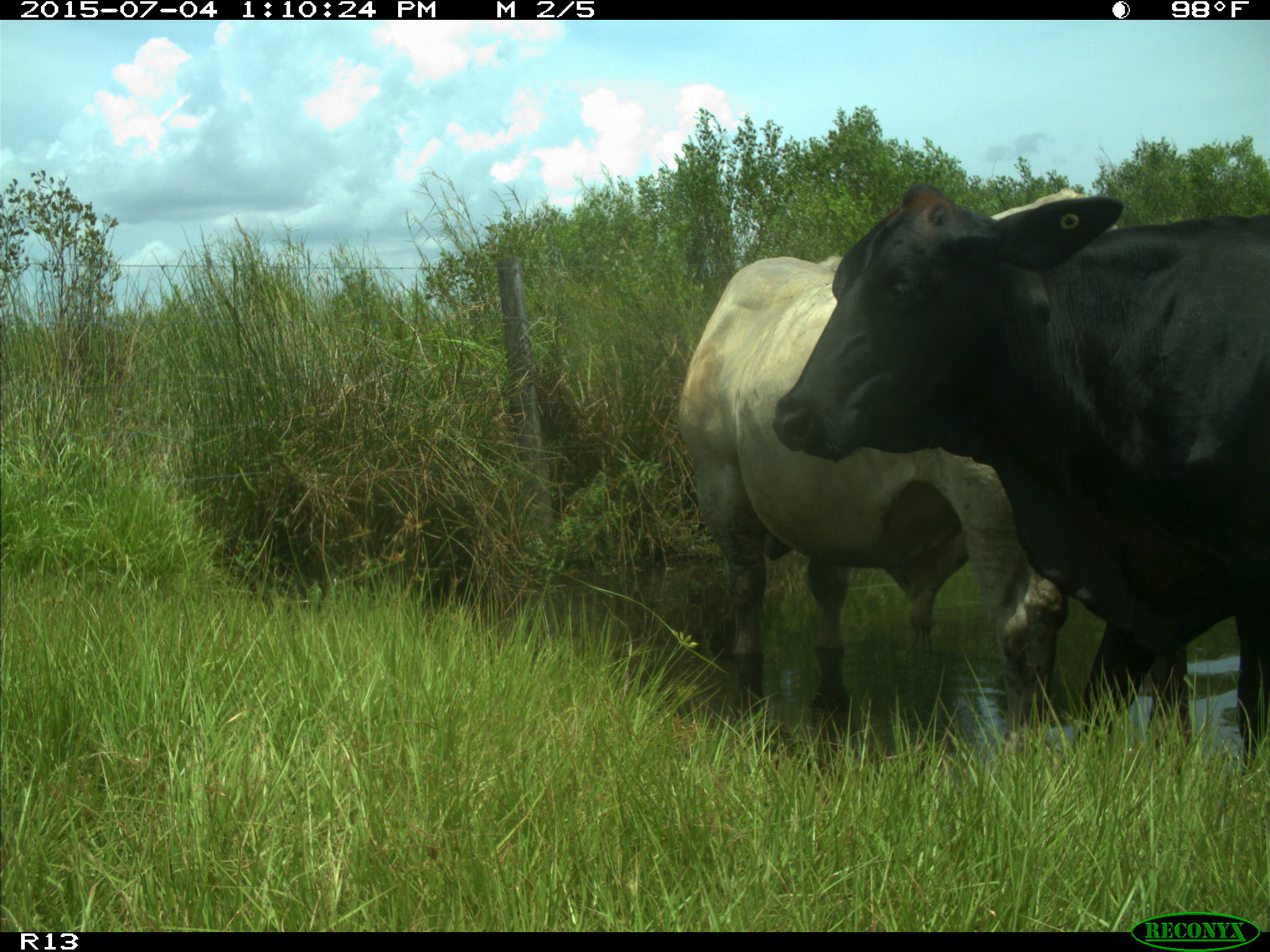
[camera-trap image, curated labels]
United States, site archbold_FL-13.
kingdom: Animalia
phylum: Chordata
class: Mammalia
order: Artiodactyla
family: Bovidae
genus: Bos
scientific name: Bos taurus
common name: domestic cow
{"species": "Bos taurus (domestic cow)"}